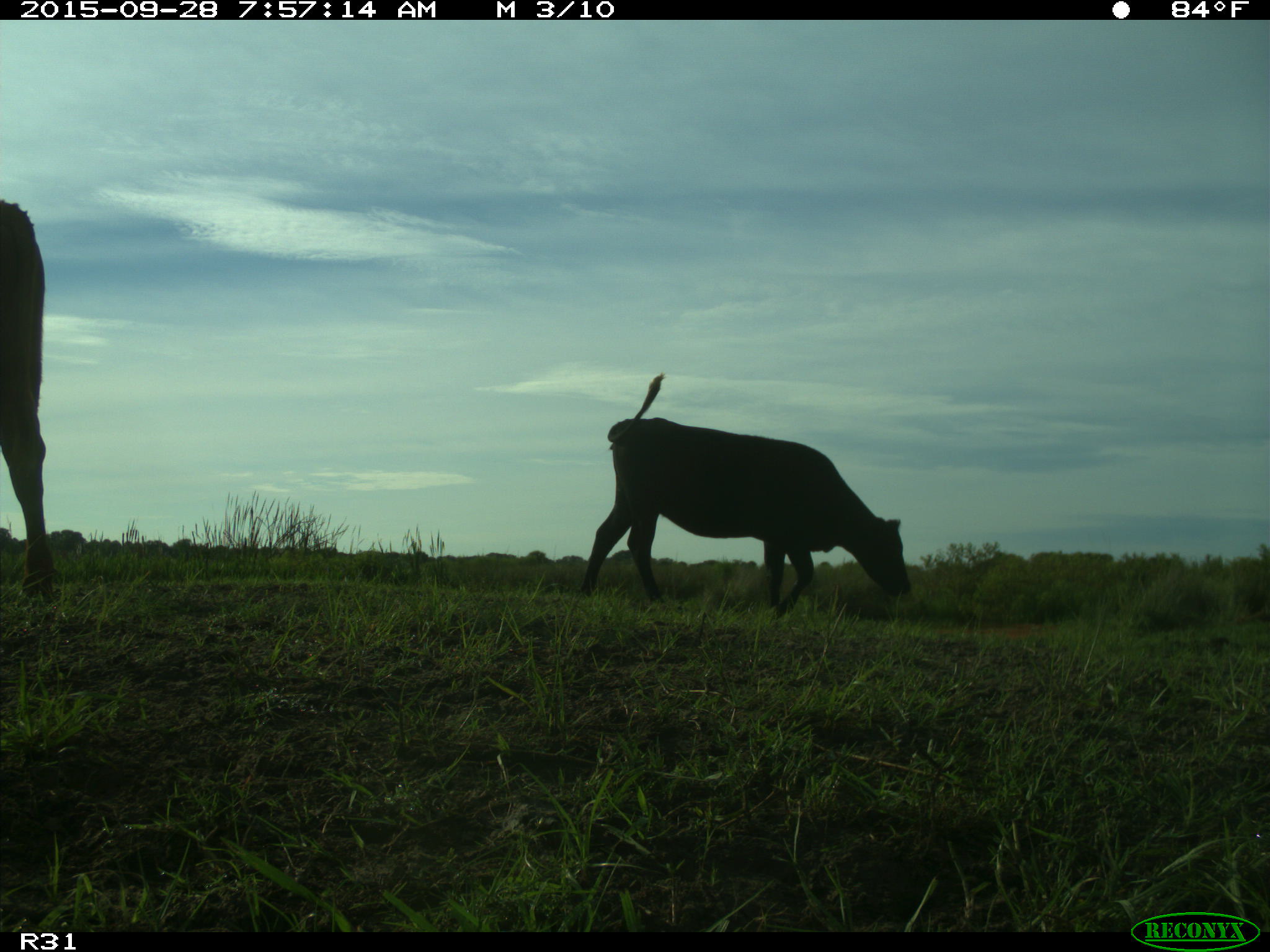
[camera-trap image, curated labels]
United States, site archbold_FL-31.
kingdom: Animalia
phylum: Chordata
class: Mammalia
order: Artiodactyla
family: Bovidae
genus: Bos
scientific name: Bos taurus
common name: domestic cow